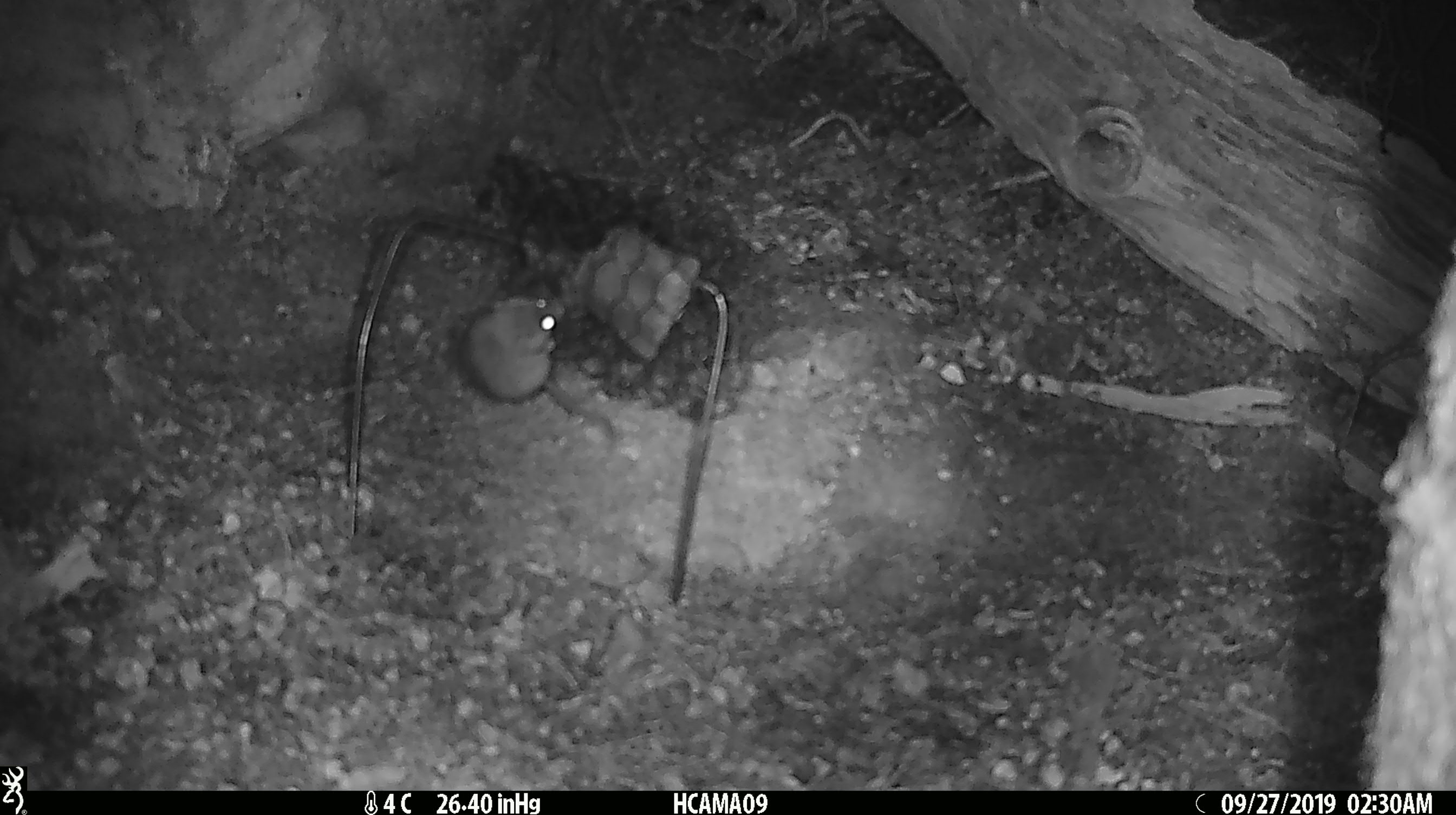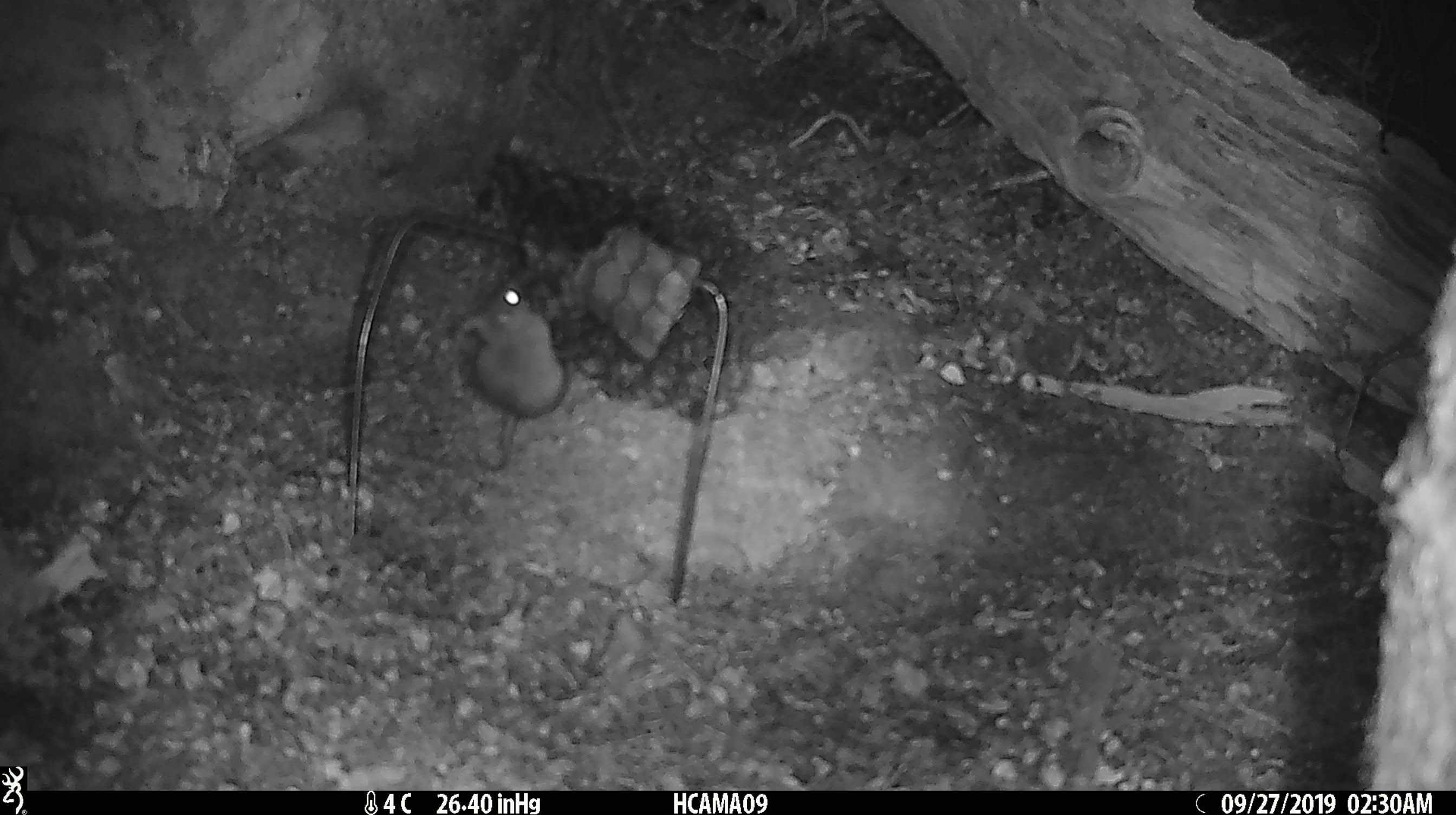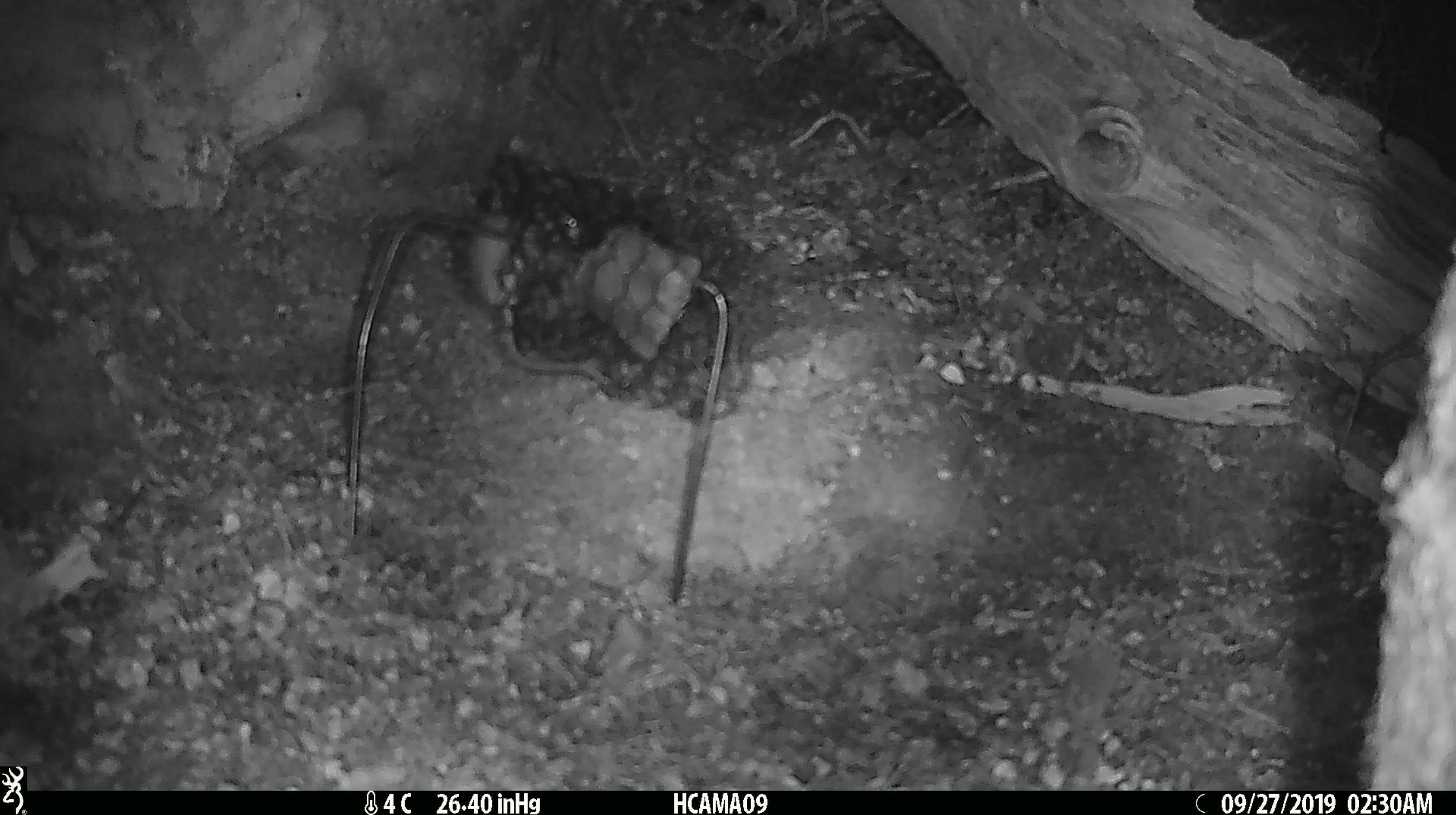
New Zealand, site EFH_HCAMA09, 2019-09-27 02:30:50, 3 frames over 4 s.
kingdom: Animalia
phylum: Chordata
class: Mammalia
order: Rodentia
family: Muridae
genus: Mus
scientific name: Mus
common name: mouse